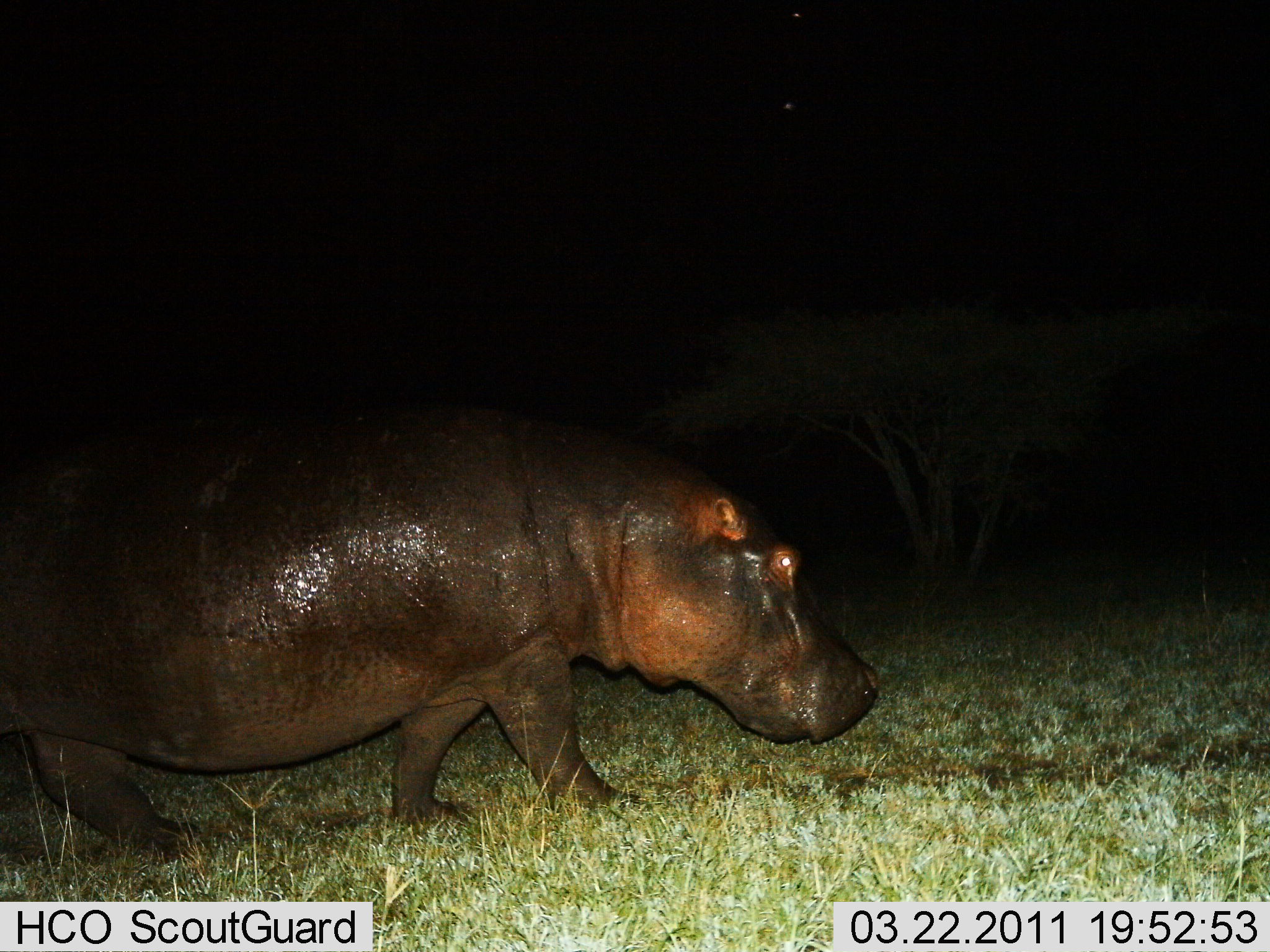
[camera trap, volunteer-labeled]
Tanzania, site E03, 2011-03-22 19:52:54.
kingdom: Animalia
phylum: Chordata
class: Mammalia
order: Artiodactyla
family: Hippopotamidae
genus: Hippopotamus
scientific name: Hippopotamus amphibius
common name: hippopotamus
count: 1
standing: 25%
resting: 0%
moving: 81%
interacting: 0%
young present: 0%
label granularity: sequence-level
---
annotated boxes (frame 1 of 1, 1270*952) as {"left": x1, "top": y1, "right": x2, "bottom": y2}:
animal: {"left": 0, "top": 451, "right": 881, "bottom": 862}